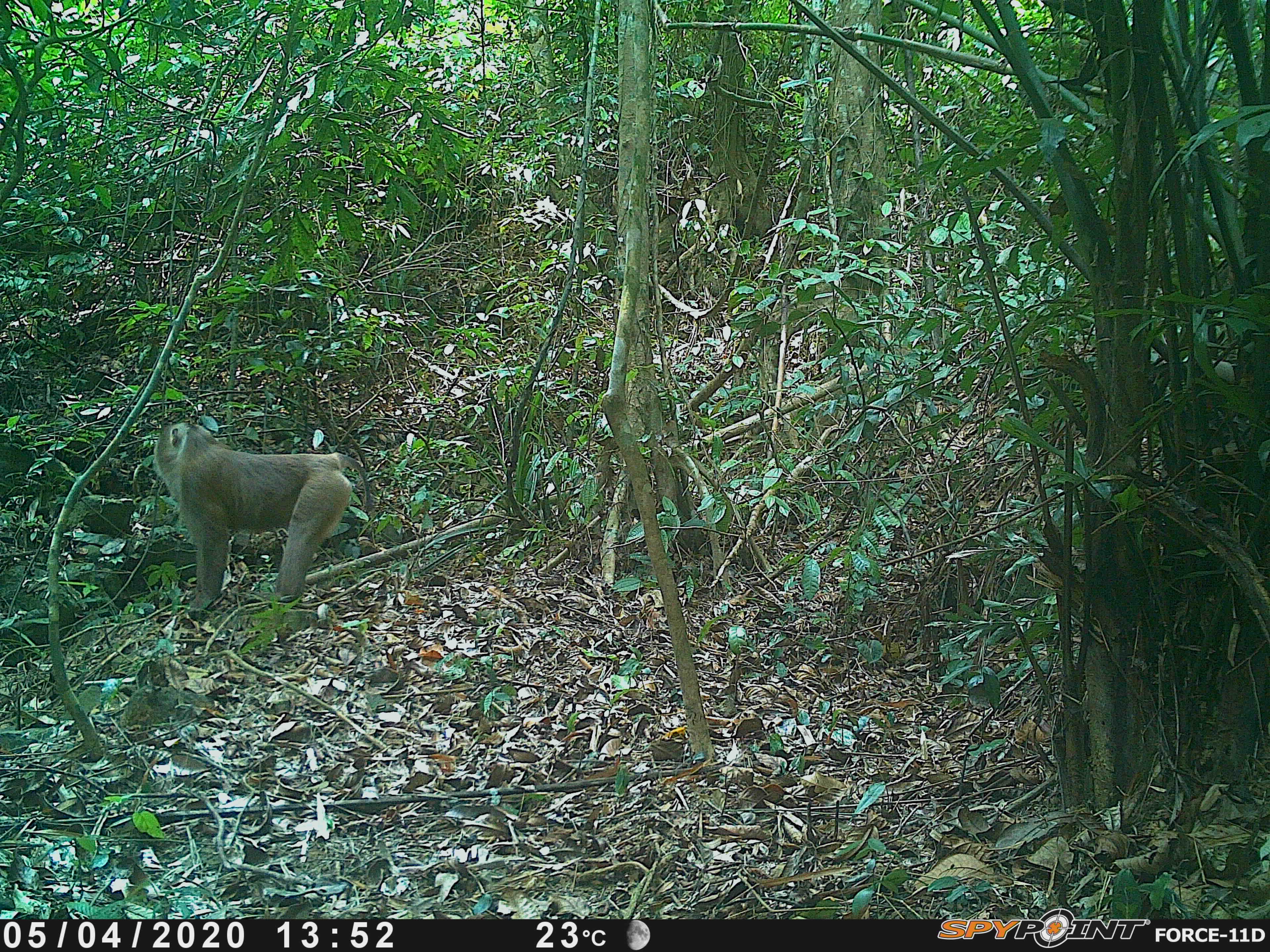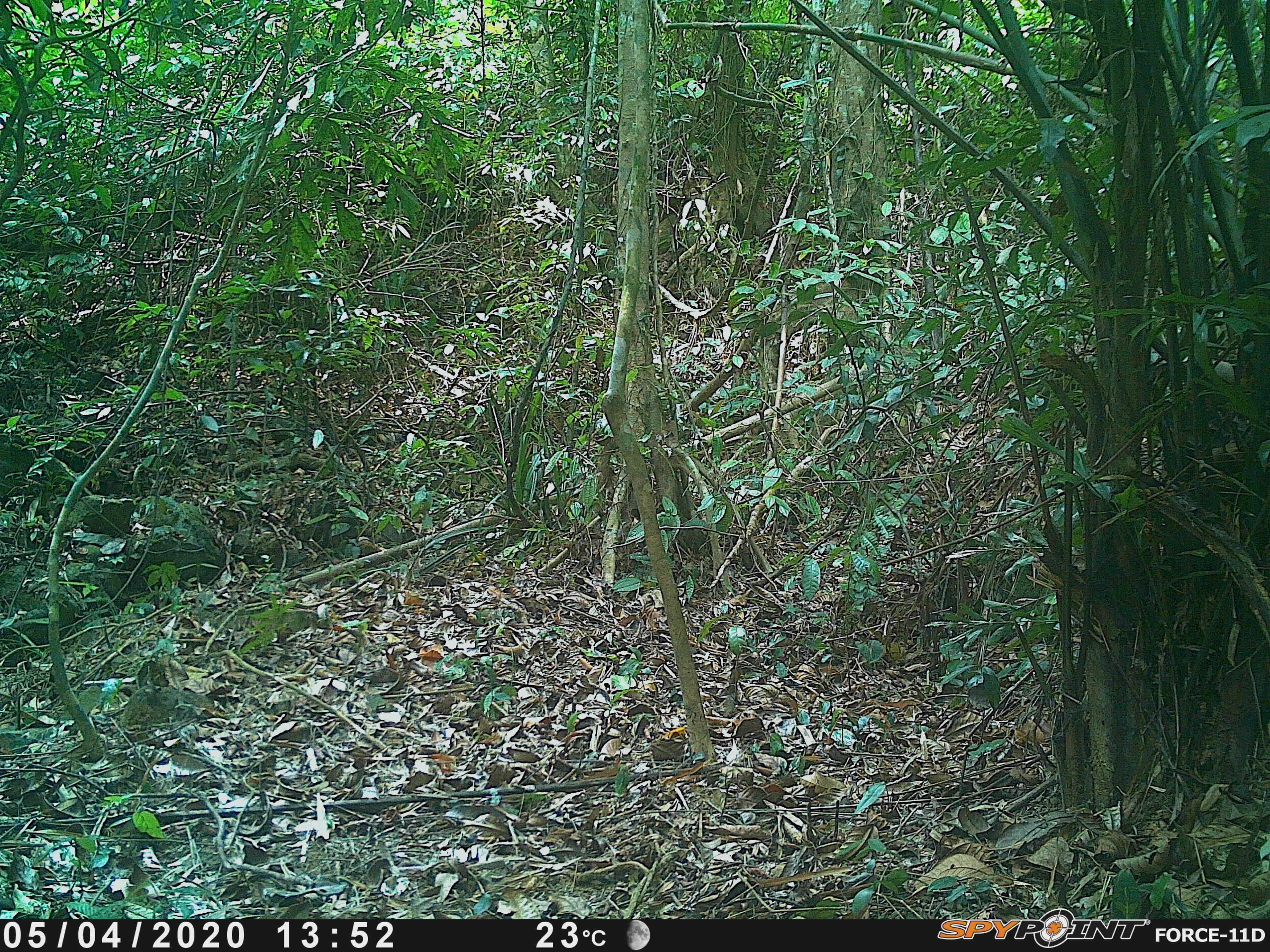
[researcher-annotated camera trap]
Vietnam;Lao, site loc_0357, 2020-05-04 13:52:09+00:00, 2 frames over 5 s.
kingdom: Animalia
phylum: Chordata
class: Mammalia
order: Primates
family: Cercopithecidae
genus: Macaca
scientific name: Macaca nemestrina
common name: pig-tailed macaque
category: pig tailed macaque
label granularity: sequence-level